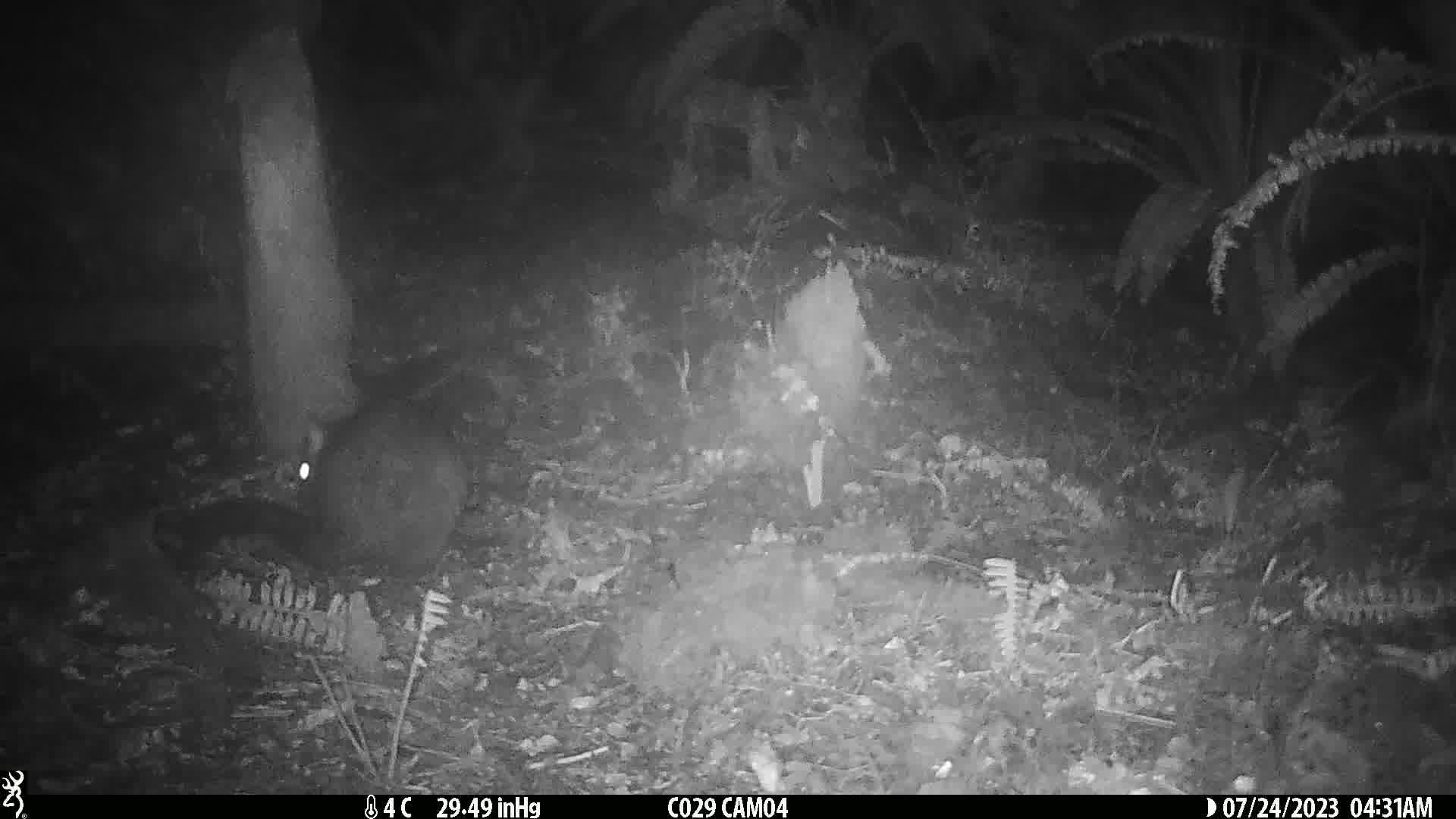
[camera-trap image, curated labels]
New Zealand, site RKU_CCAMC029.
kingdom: Animalia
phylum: Chordata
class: Mammalia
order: Diprotodontia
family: Phalangeridae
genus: Trichosurus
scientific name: Trichosurus vulpecula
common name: common brushtail possum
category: possum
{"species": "possum (common brushtail possum) (Trichosurus vulpecula)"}